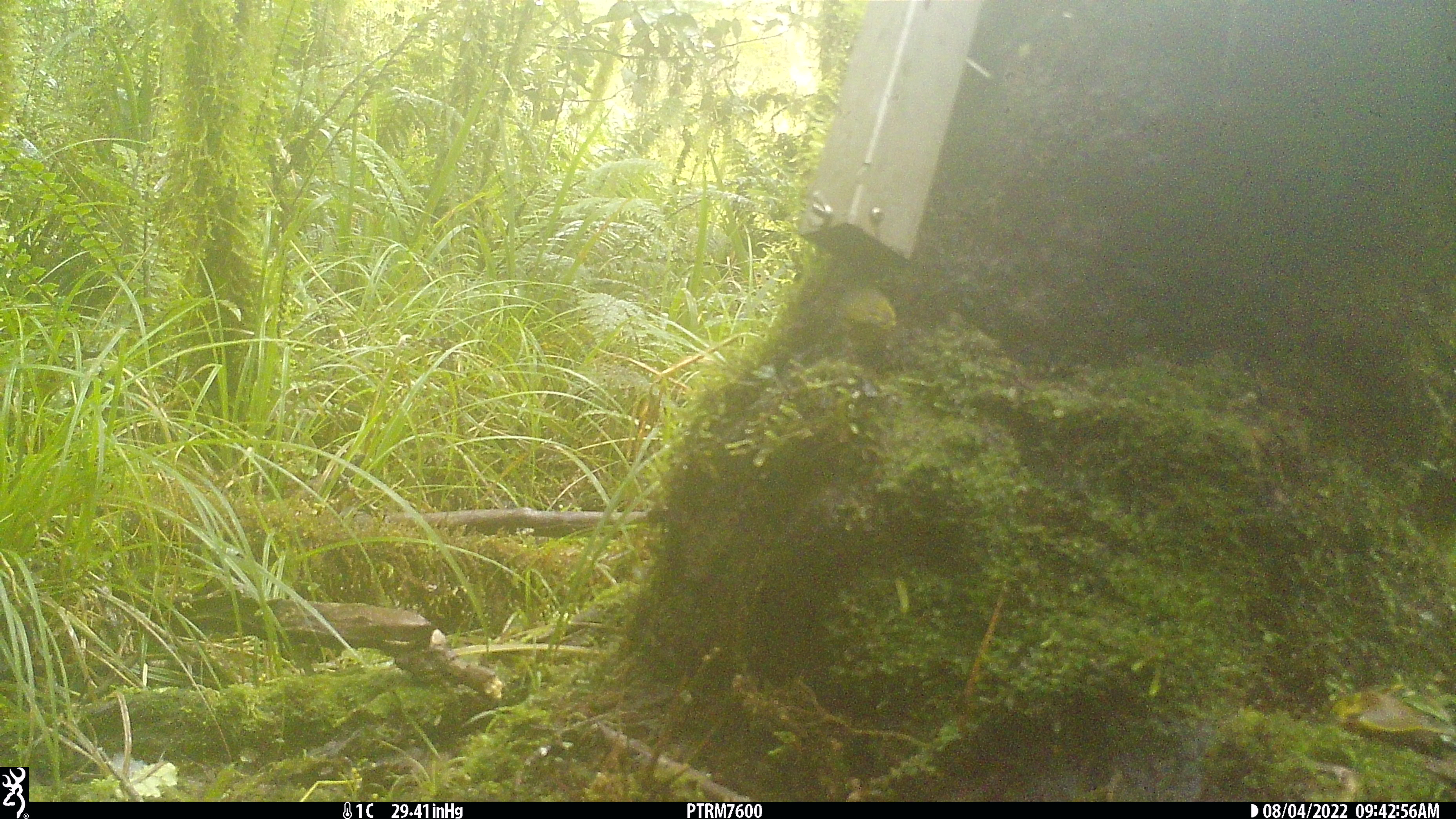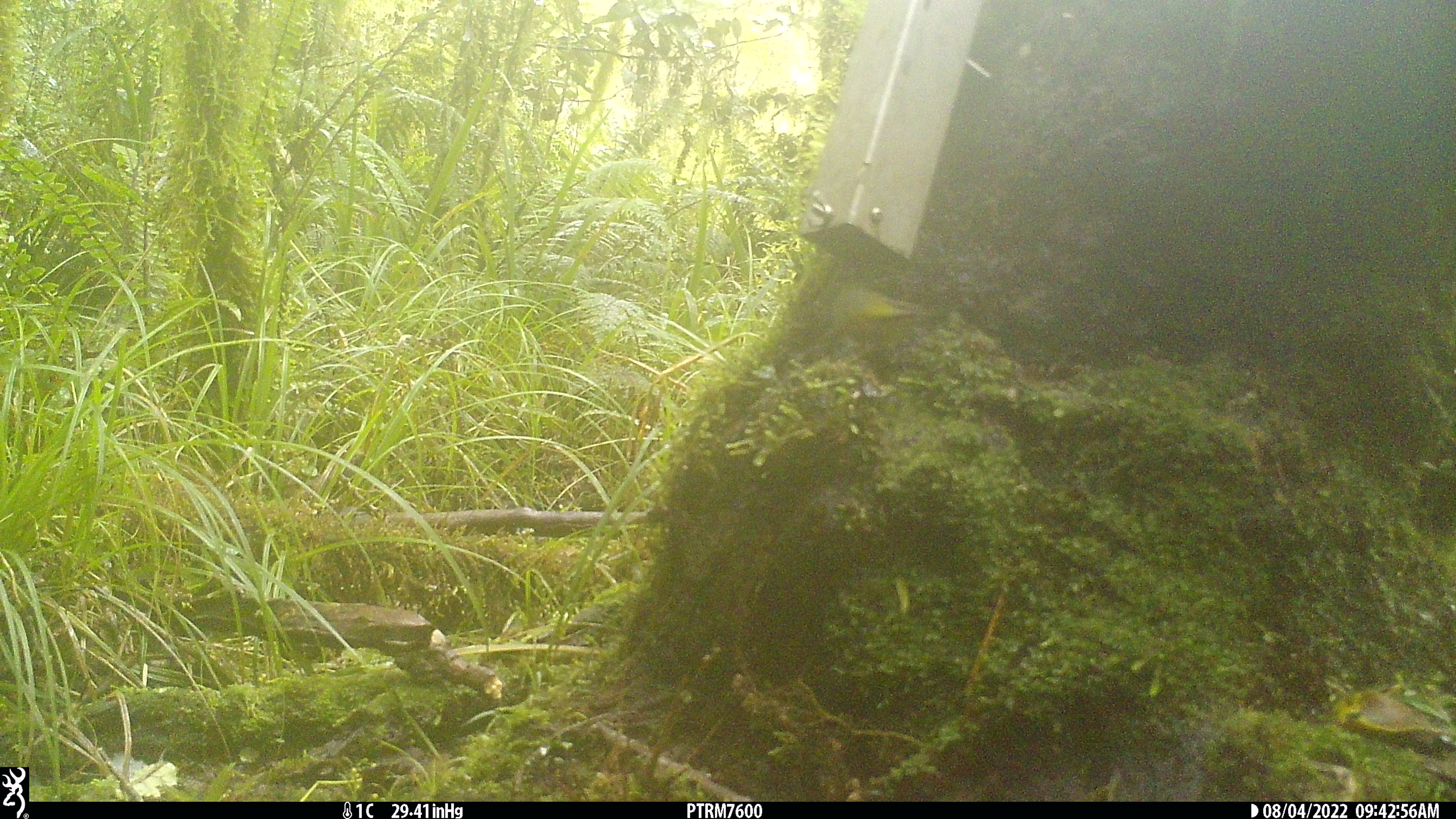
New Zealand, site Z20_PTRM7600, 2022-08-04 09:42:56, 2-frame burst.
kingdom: Animalia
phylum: Chordata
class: Aves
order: Passeriformes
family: Zosteropidae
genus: Zosterops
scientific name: Zosterops lateralis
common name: silvereye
Silvereye (Zosterops lateralis).